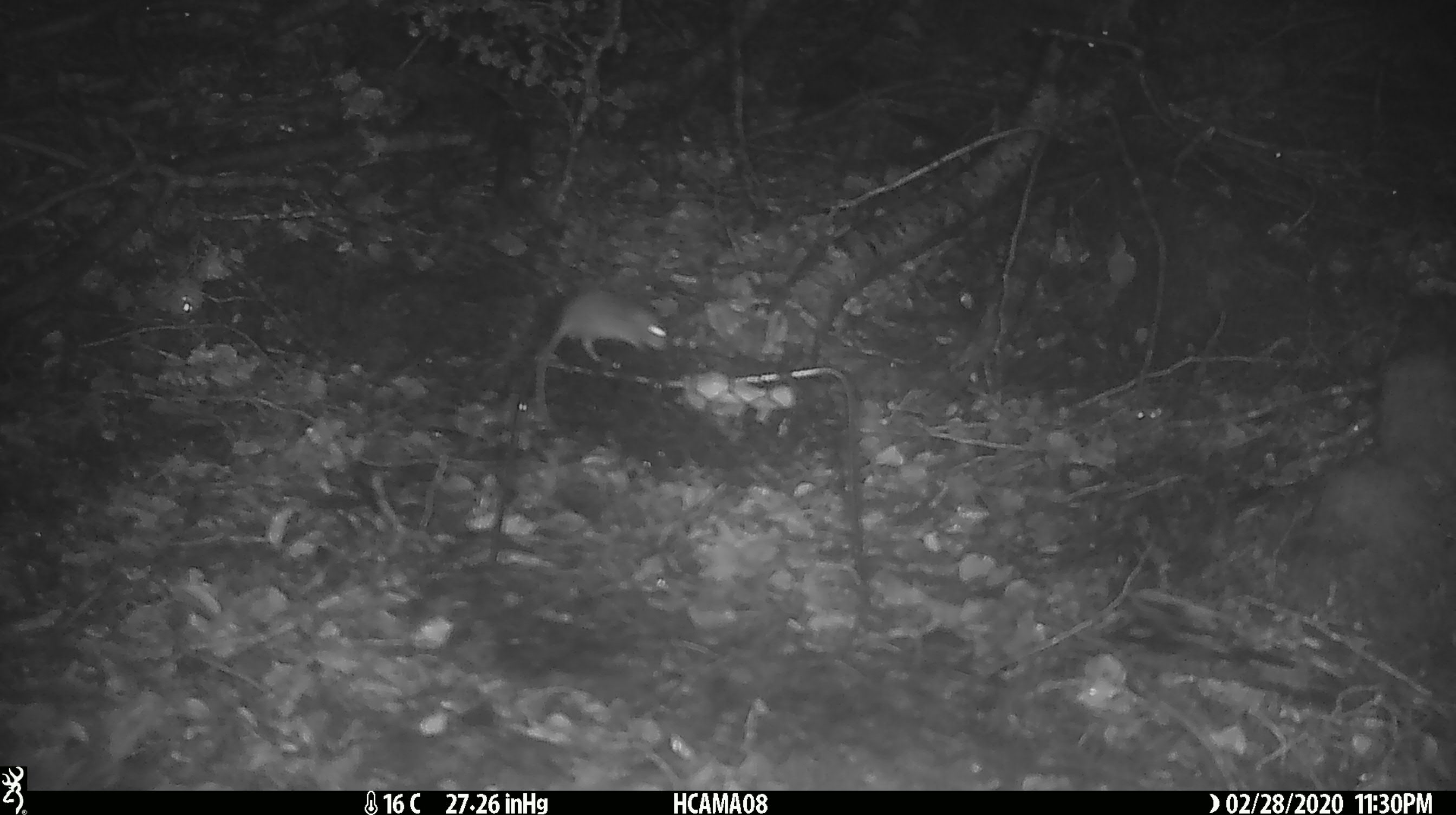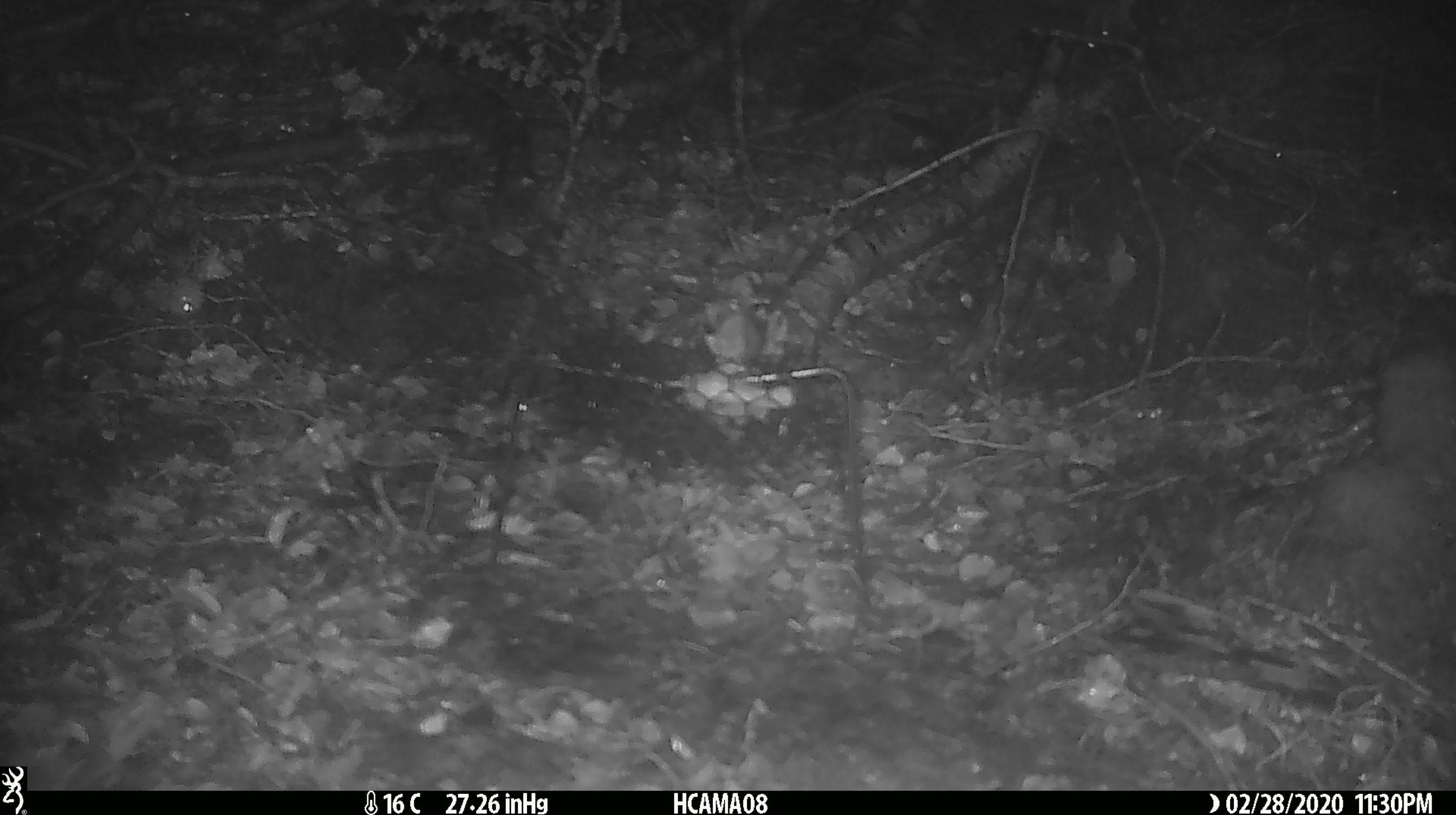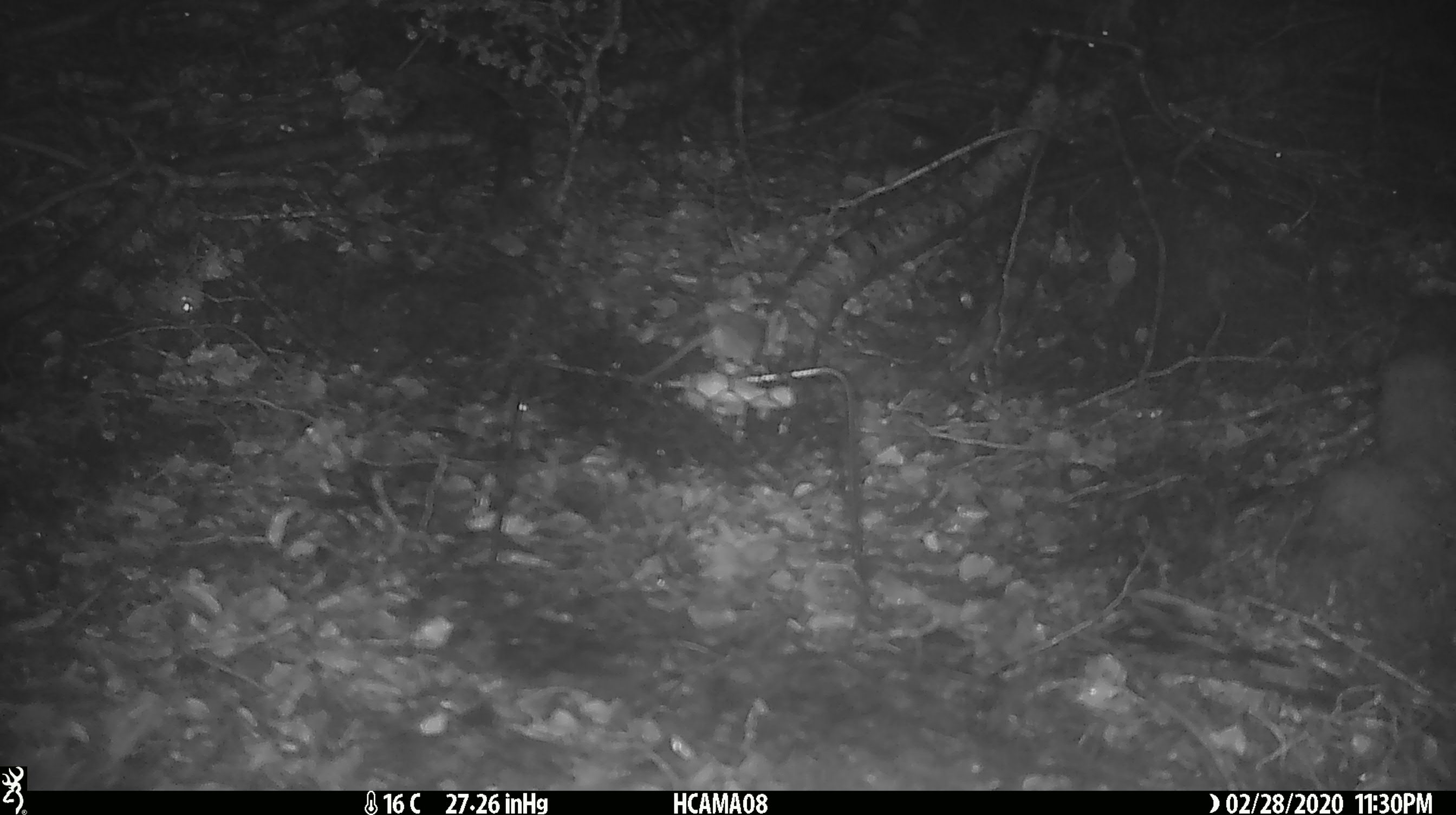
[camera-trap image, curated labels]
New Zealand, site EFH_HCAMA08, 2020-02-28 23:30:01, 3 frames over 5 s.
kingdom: Animalia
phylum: Chordata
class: Mammalia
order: Rodentia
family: Muridae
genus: Mus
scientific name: Mus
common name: mouse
Mouse (Mus).